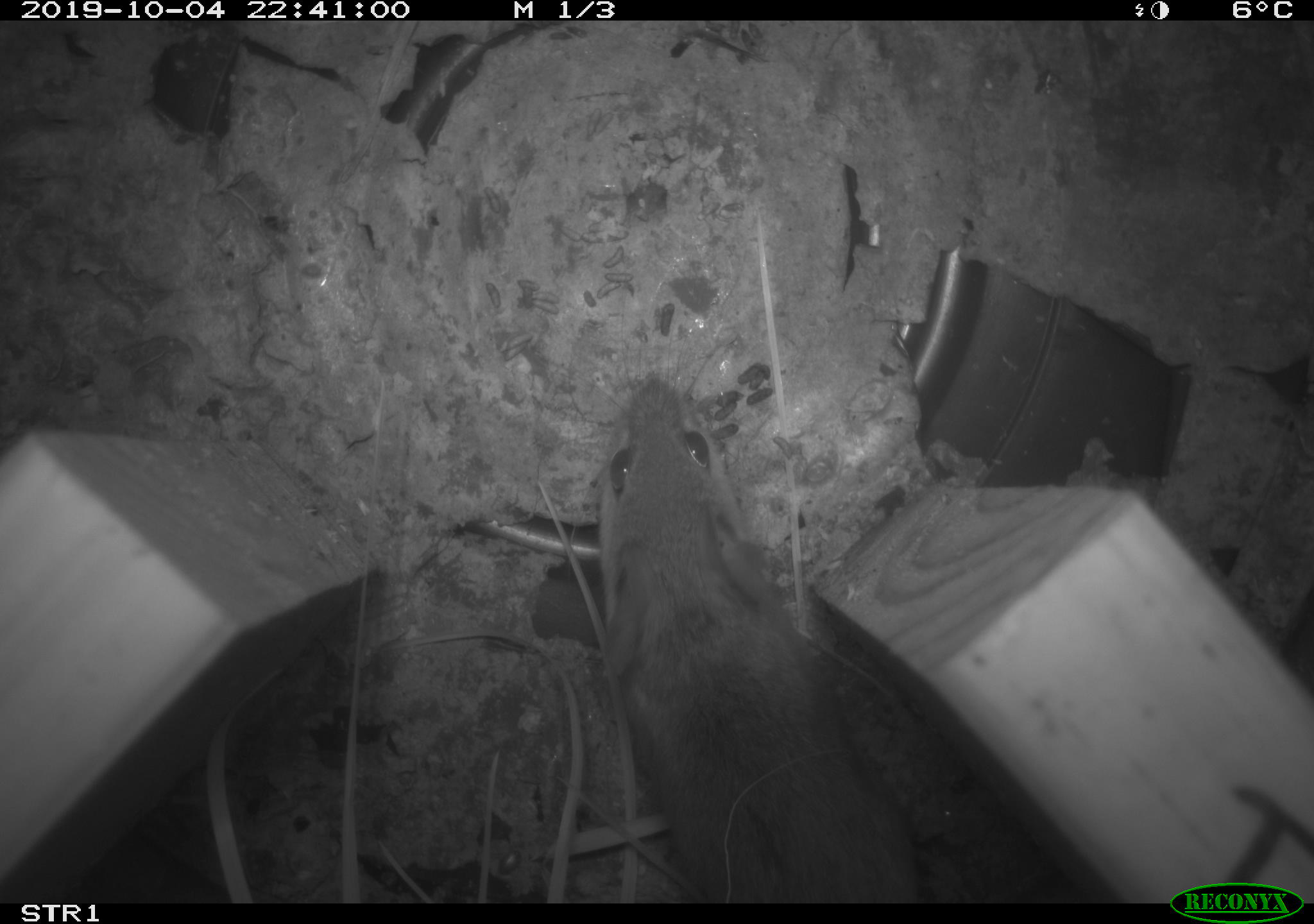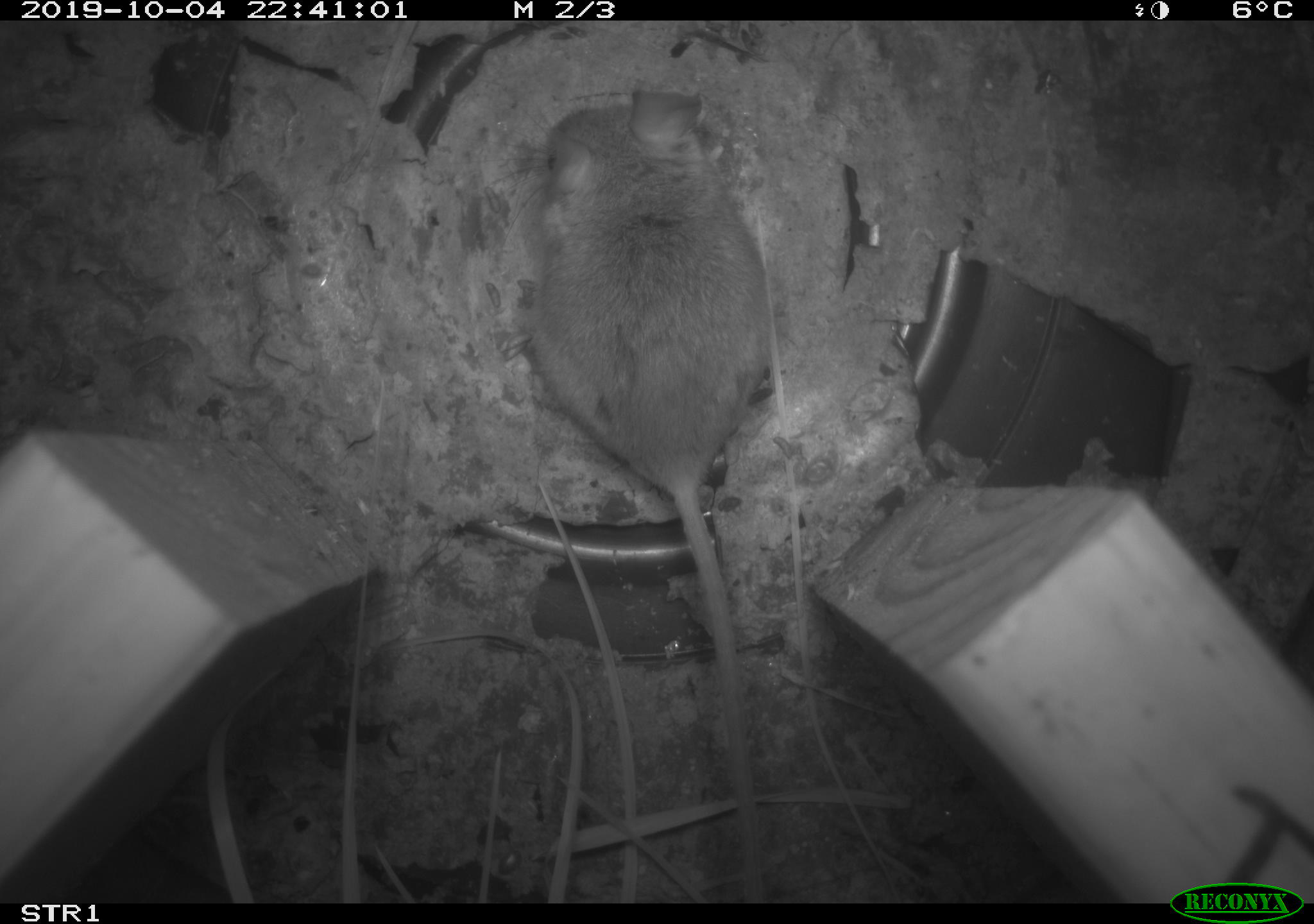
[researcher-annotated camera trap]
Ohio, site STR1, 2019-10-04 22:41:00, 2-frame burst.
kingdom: Animalia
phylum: Chordata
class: Mammalia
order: Rodentia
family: Cricetidae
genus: Peromyscus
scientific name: Peromyscus leucopus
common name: white-footed mouse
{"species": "white-footed mouse (Peromyscus leucopus)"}